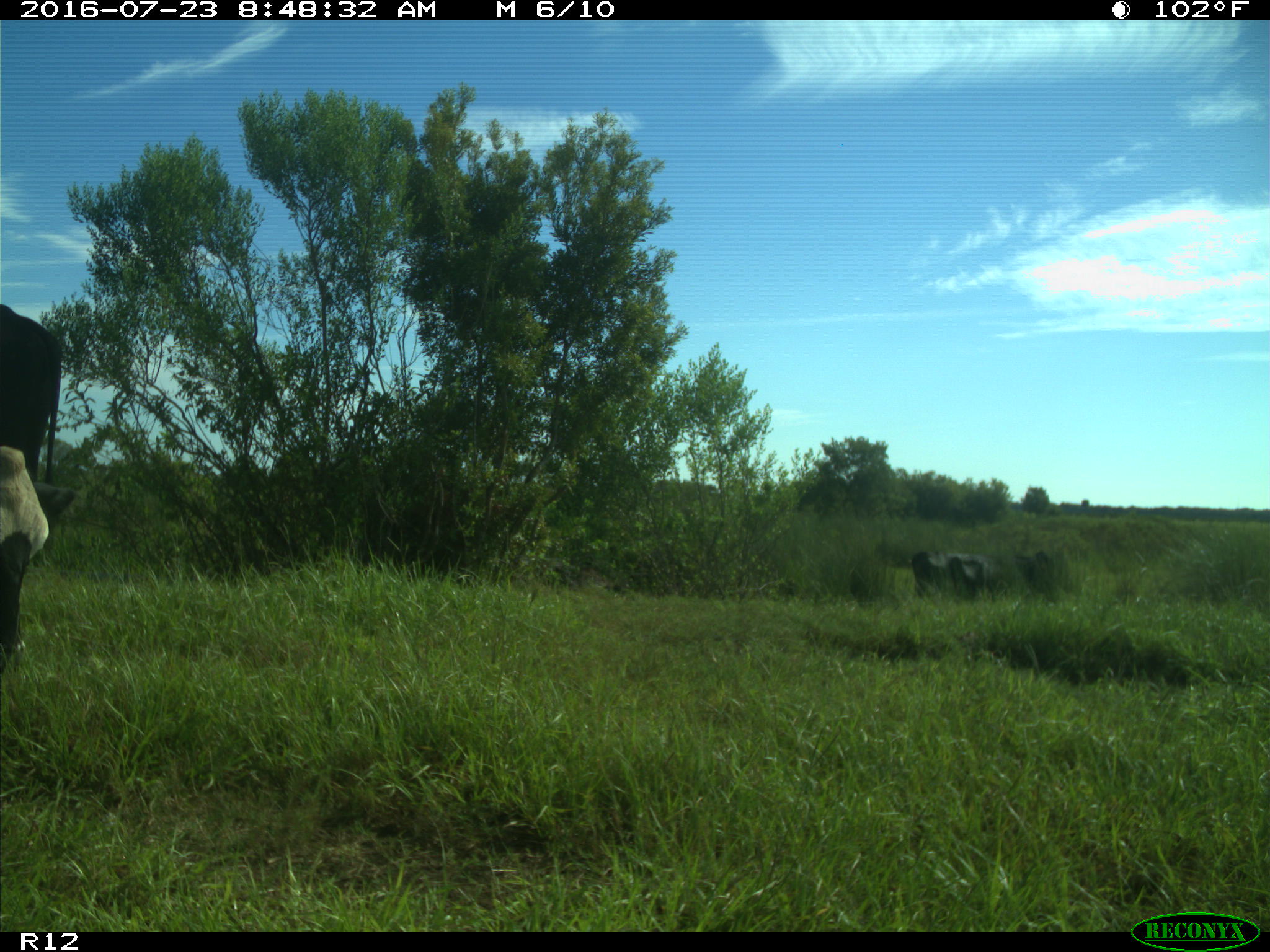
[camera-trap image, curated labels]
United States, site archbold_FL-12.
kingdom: Animalia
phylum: Chordata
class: Mammalia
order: Artiodactyla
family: Bovidae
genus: Bos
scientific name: Bos taurus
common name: domestic cow